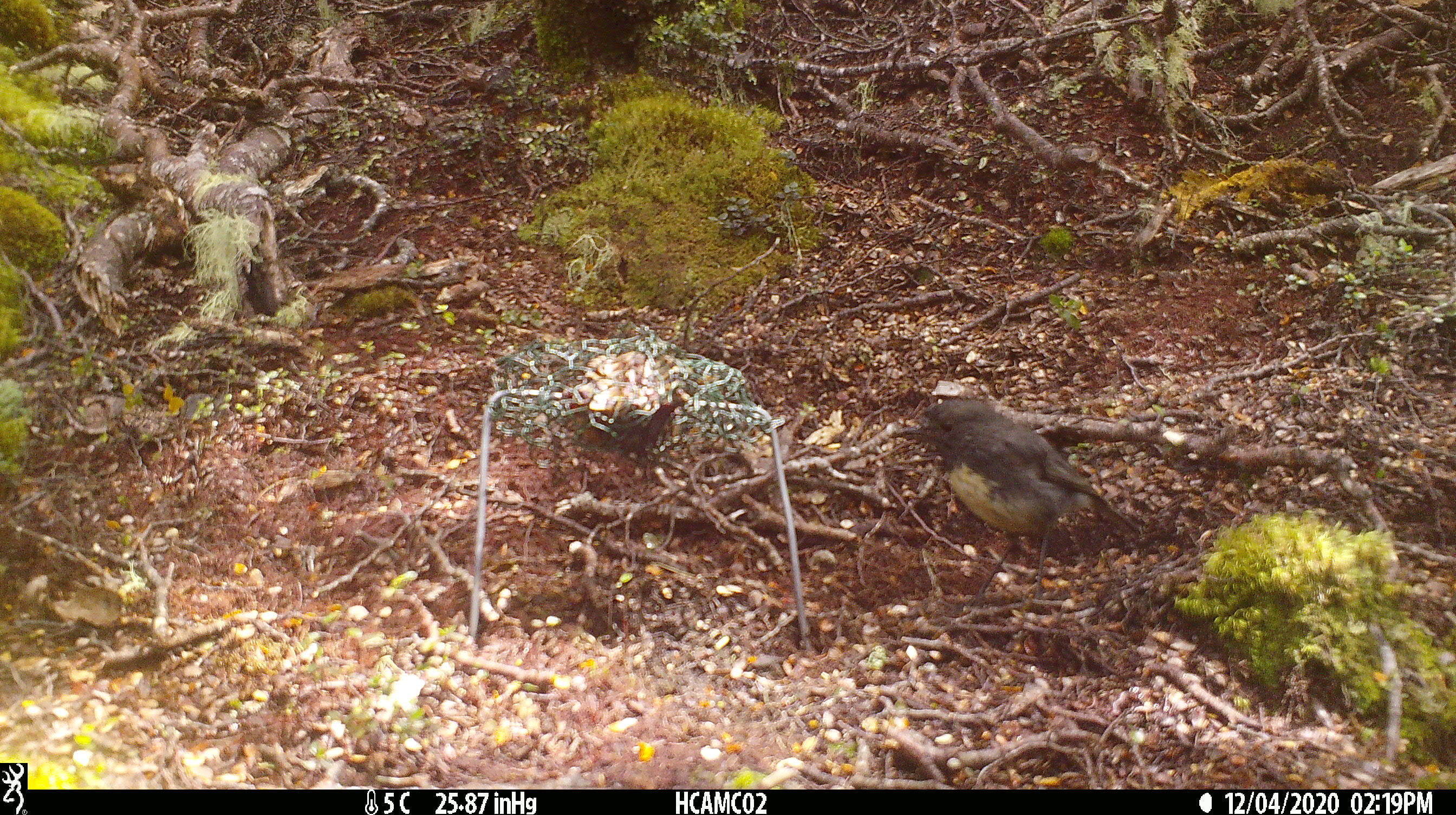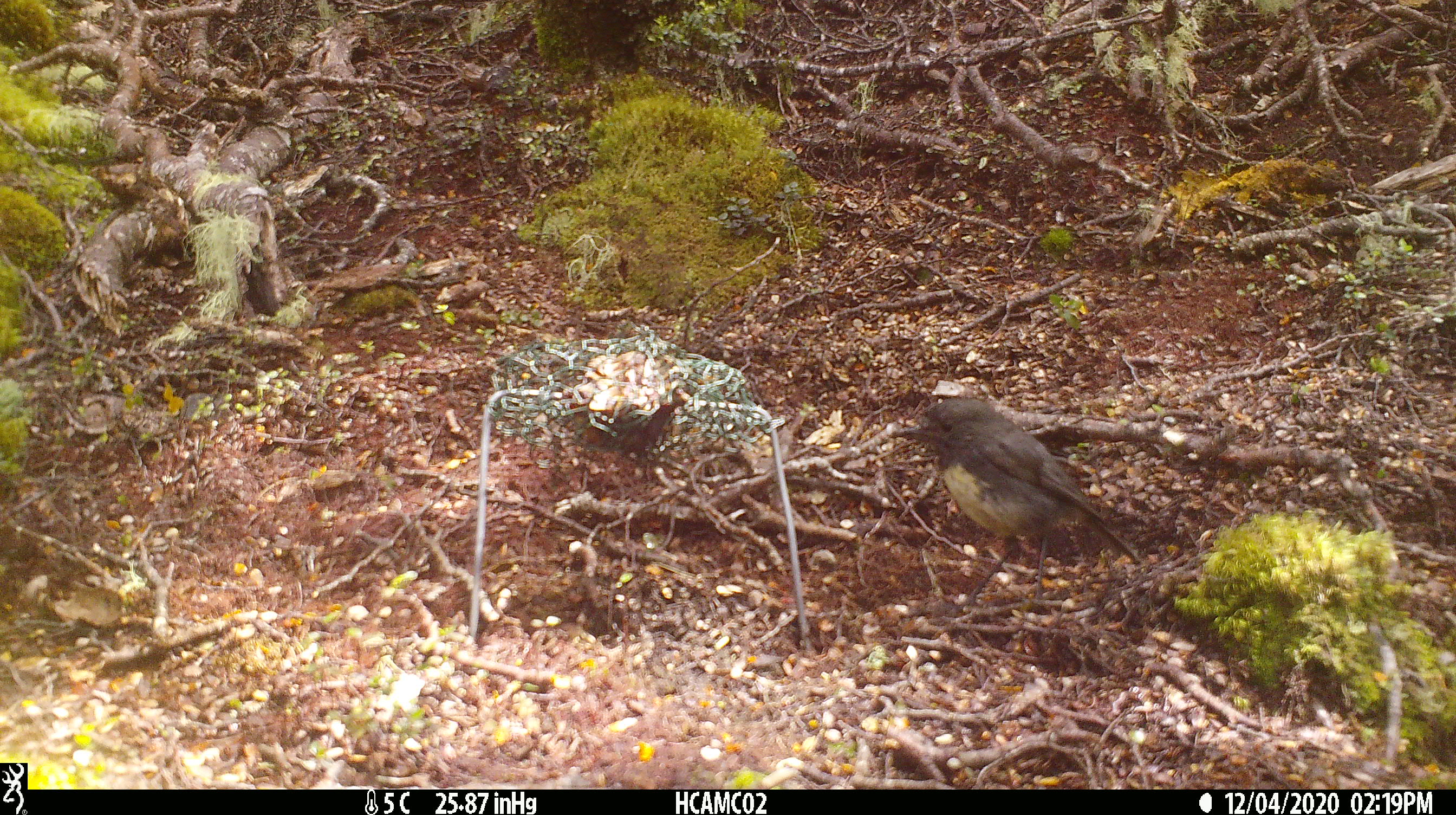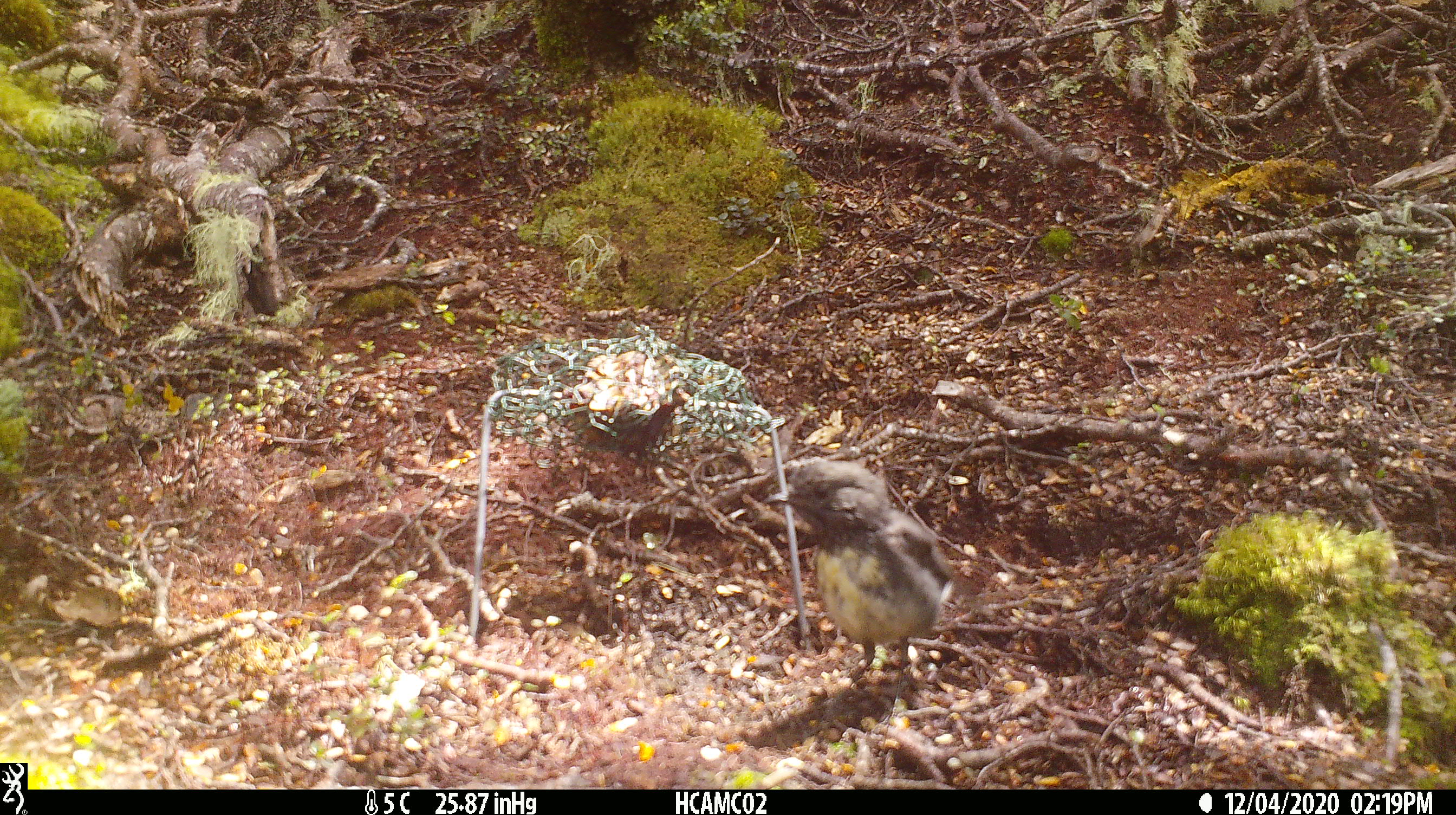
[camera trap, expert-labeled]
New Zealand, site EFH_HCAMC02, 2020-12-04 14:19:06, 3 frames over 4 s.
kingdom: Animalia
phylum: Chordata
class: Aves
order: Passeriformes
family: Petroicidae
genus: Petroica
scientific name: Petroica australis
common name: new zealand robin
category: robin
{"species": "robin (new zealand robin) (Petroica australis)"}